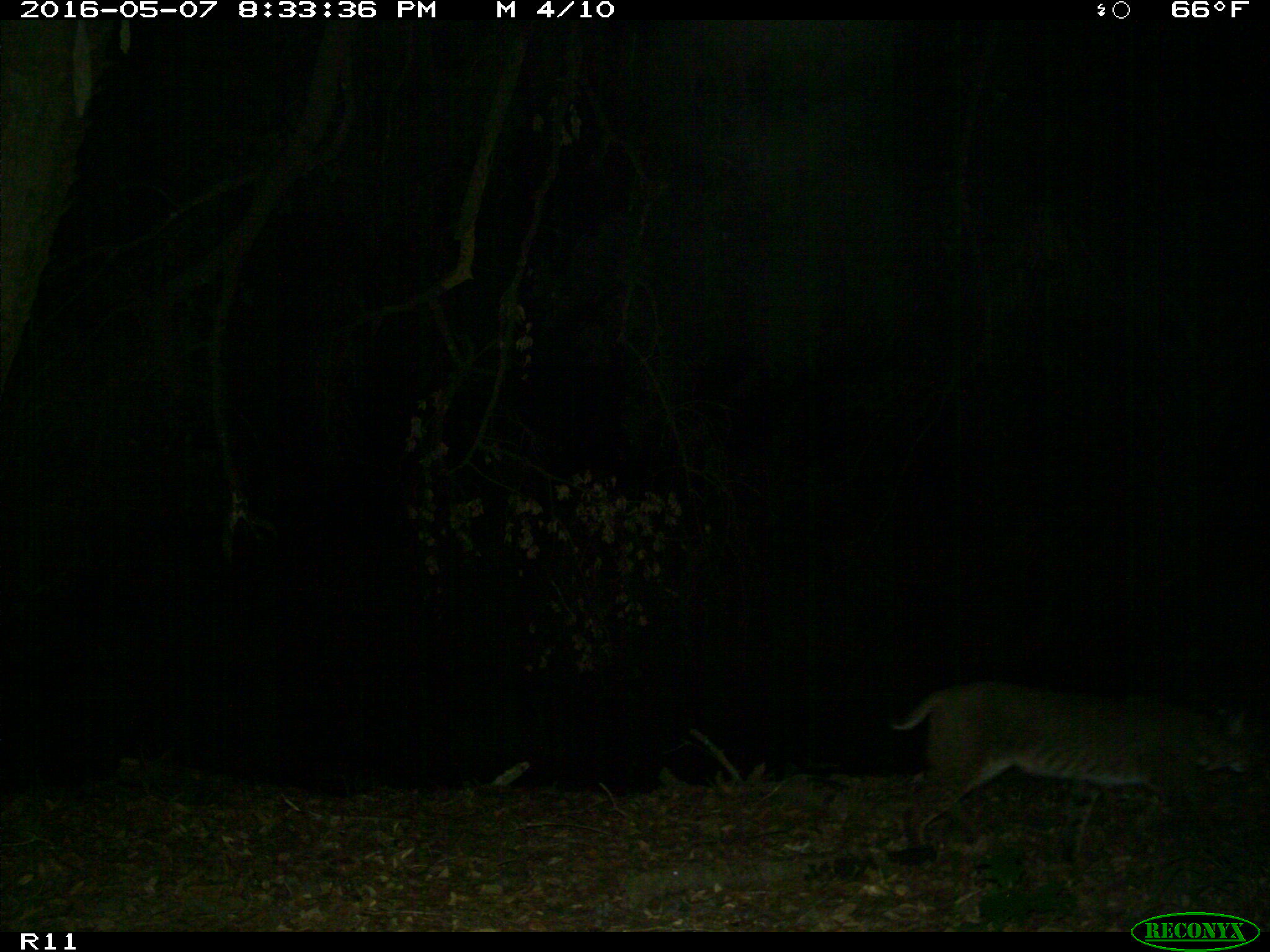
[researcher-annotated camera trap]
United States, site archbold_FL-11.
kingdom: Animalia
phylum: Chordata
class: Mammalia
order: Carnivora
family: Felidae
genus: Lynx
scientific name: Lynx rufus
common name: bobcat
Lynx rufus (bobcat).